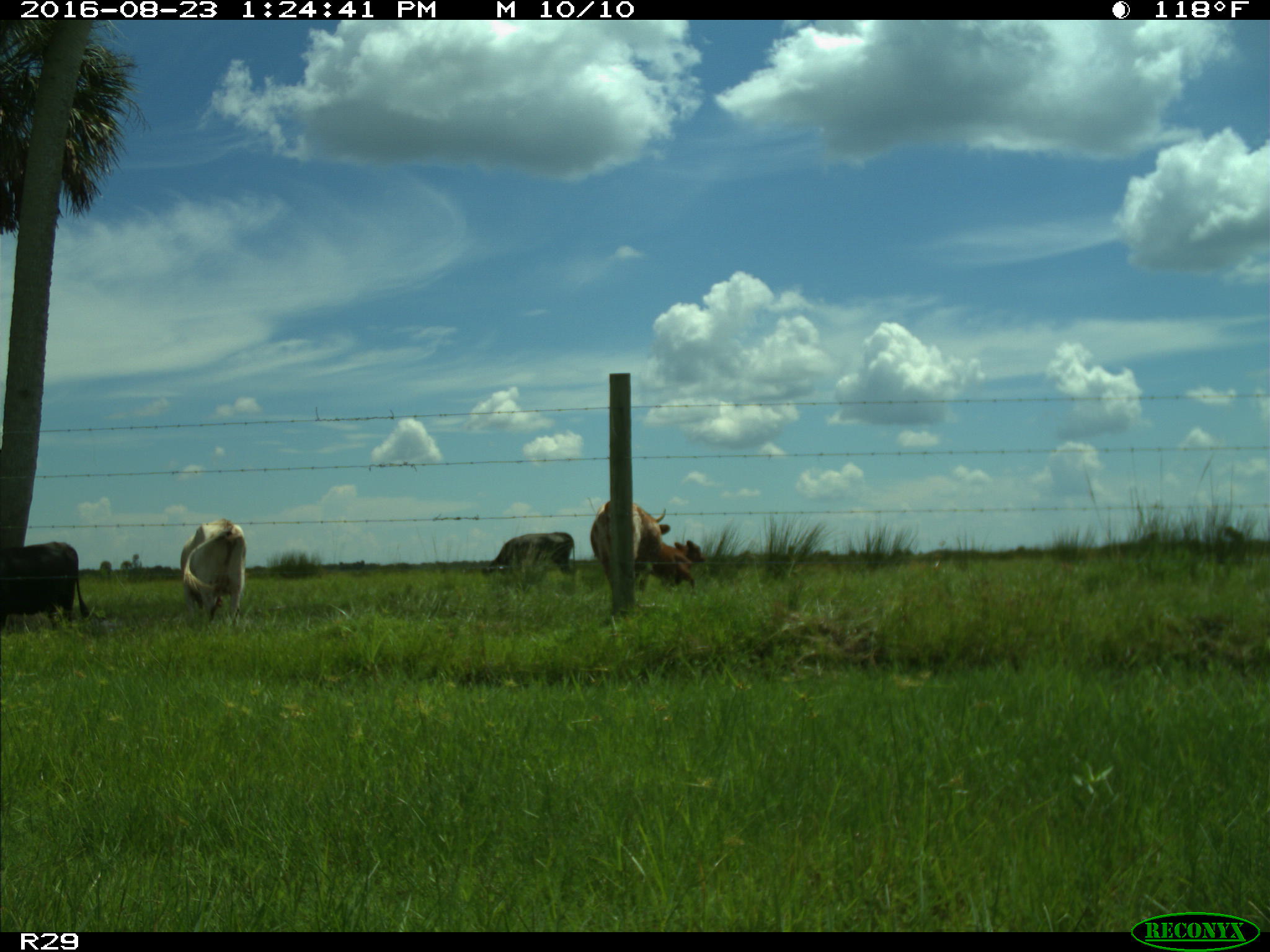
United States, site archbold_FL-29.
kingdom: Animalia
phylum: Chordata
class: Mammalia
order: Artiodactyla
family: Bovidae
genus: Bos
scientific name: Bos taurus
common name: domestic cow